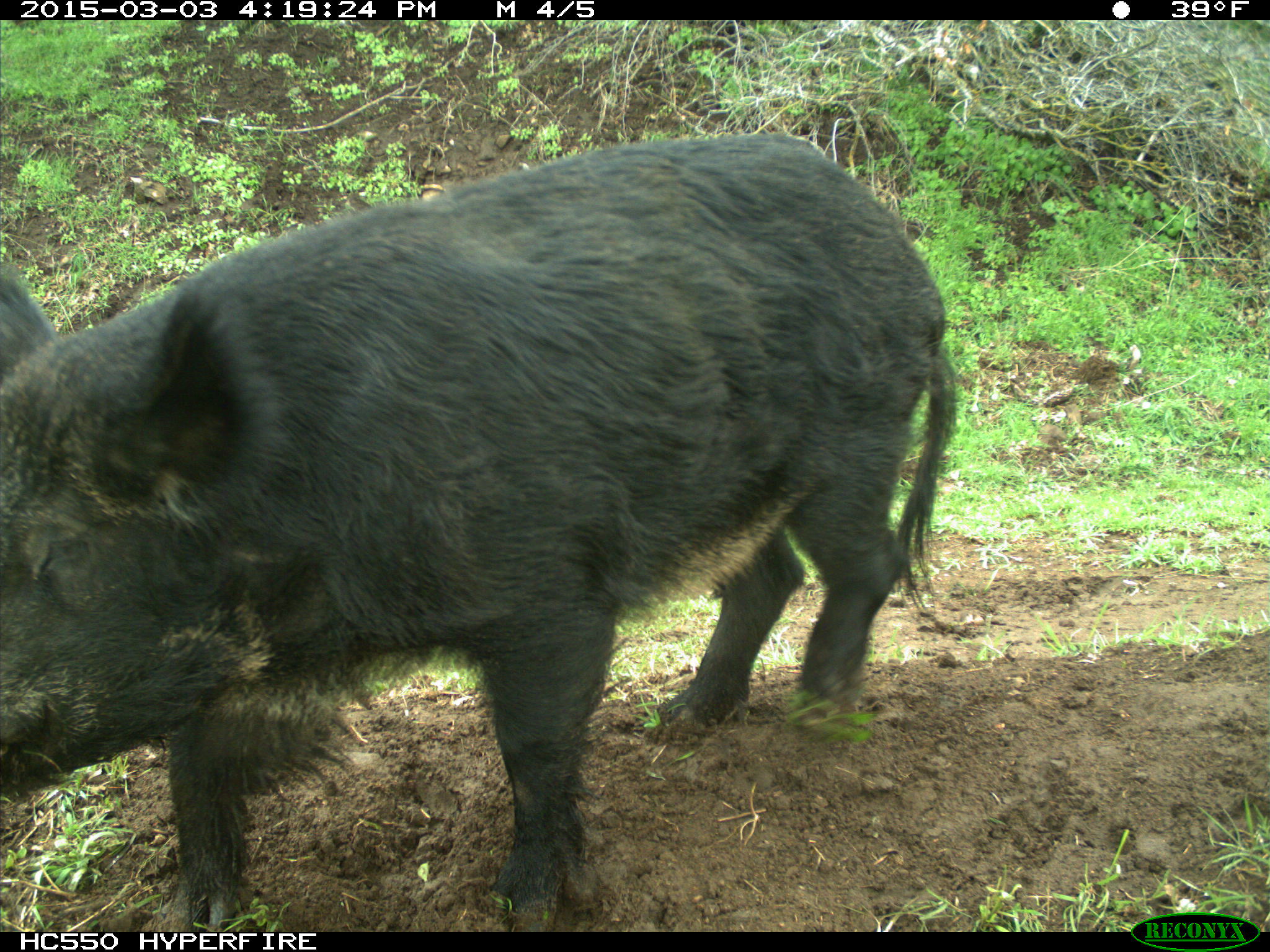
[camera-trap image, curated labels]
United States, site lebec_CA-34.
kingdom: Animalia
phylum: Chordata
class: Mammalia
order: Artiodactyla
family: Suidae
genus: Sus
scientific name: Sus scrofa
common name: wild boar